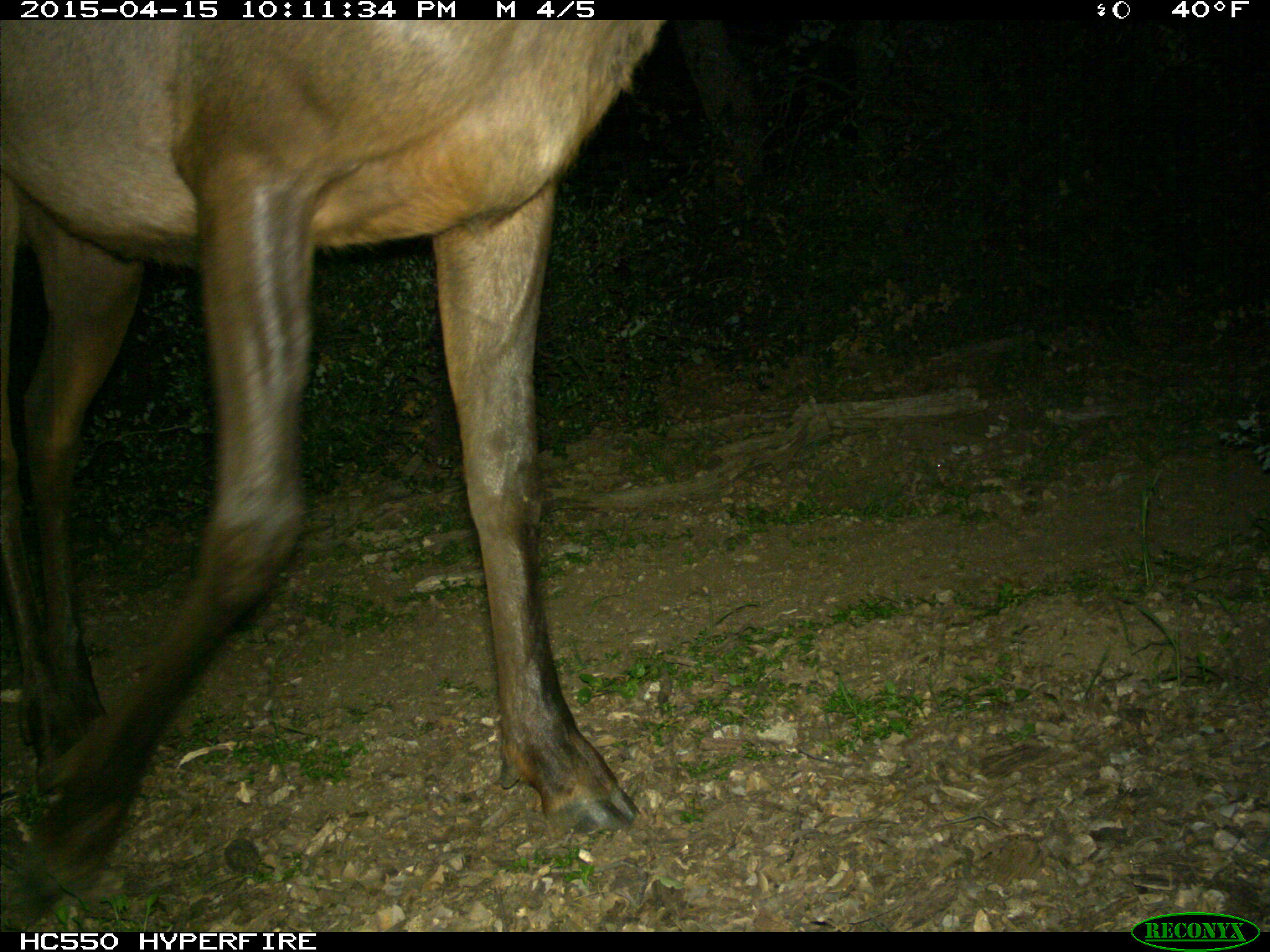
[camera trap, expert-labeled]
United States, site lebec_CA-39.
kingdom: Animalia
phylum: Chordata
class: Mammalia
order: Artiodactyla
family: Cervidae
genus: Cervus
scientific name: Cervus canadensis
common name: elk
Cervus canadensis (elk).